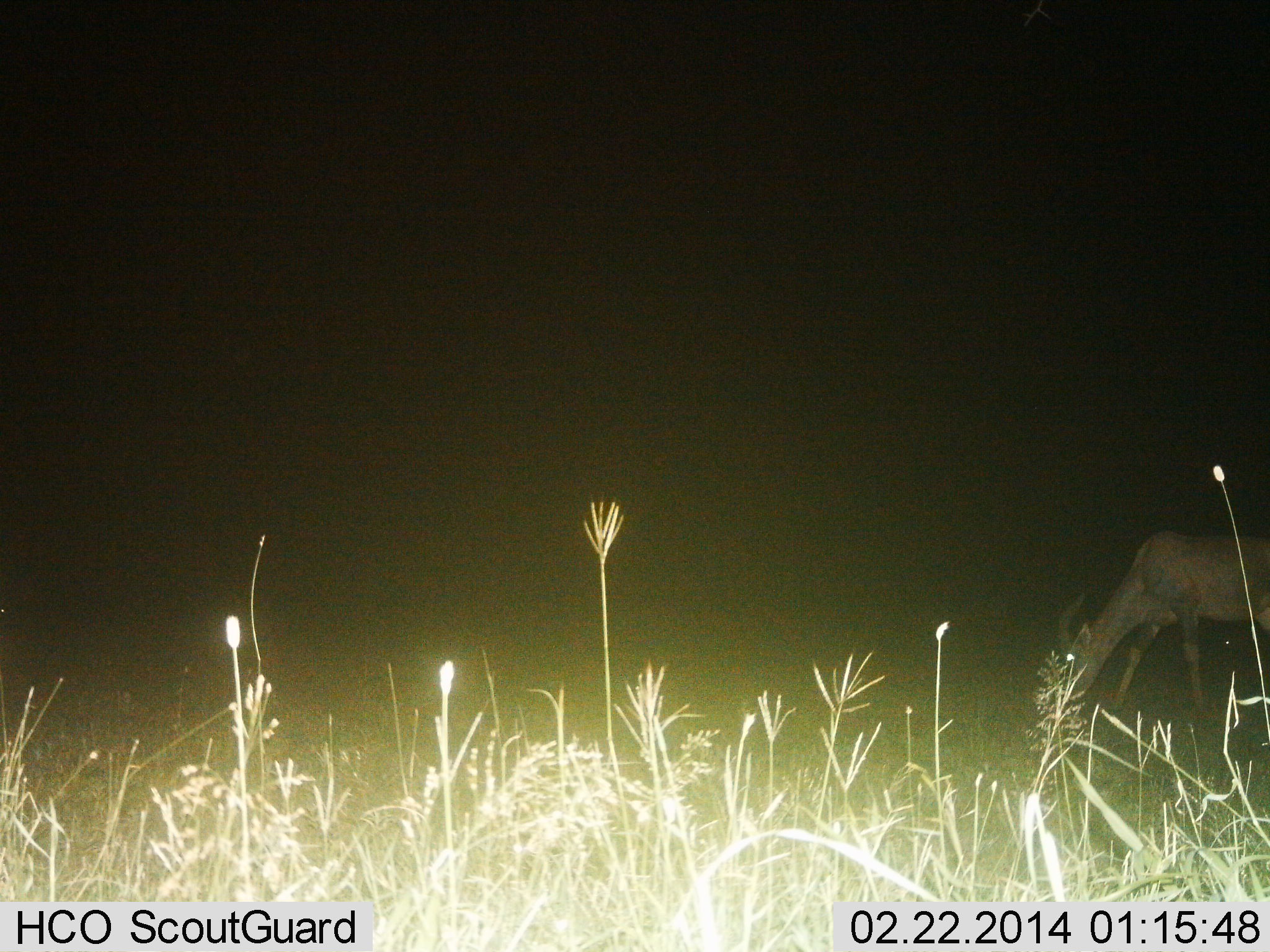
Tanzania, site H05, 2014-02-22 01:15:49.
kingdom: Animalia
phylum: Chordata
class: Mammalia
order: Artiodactyla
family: Bovidae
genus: Damaliscus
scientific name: Damaliscus lunatus jimela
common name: topi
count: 1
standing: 10%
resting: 0%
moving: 0%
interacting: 0%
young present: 0%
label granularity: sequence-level